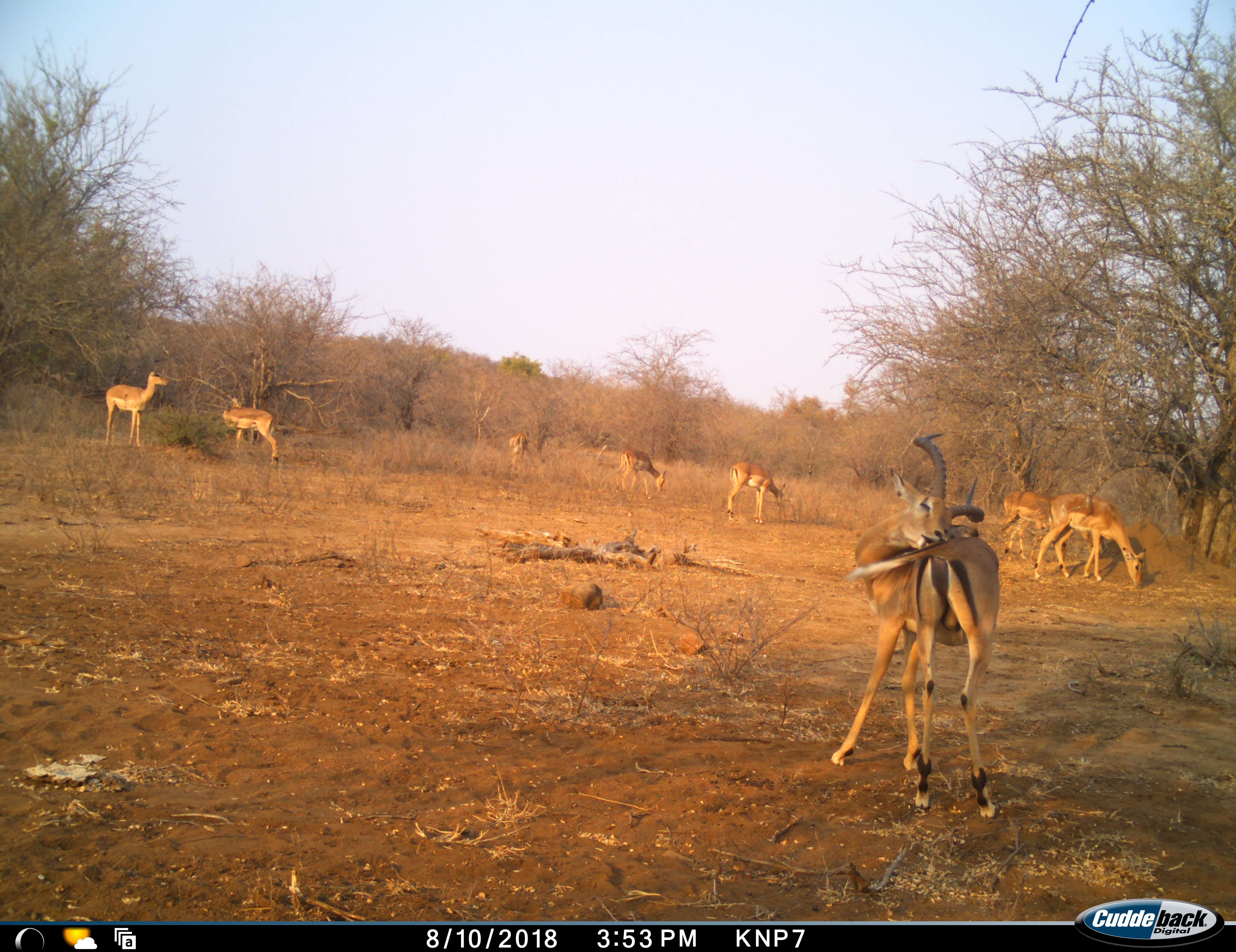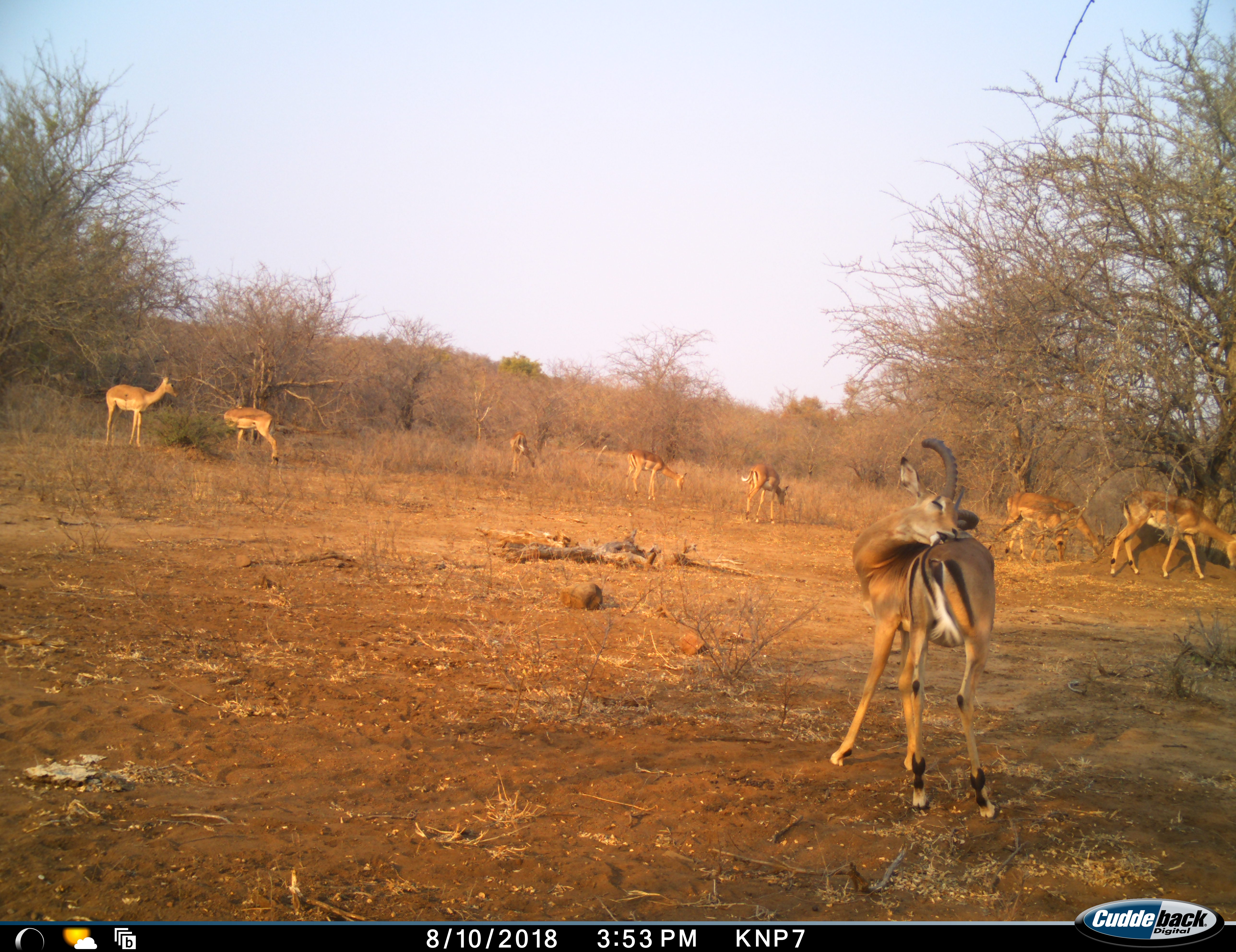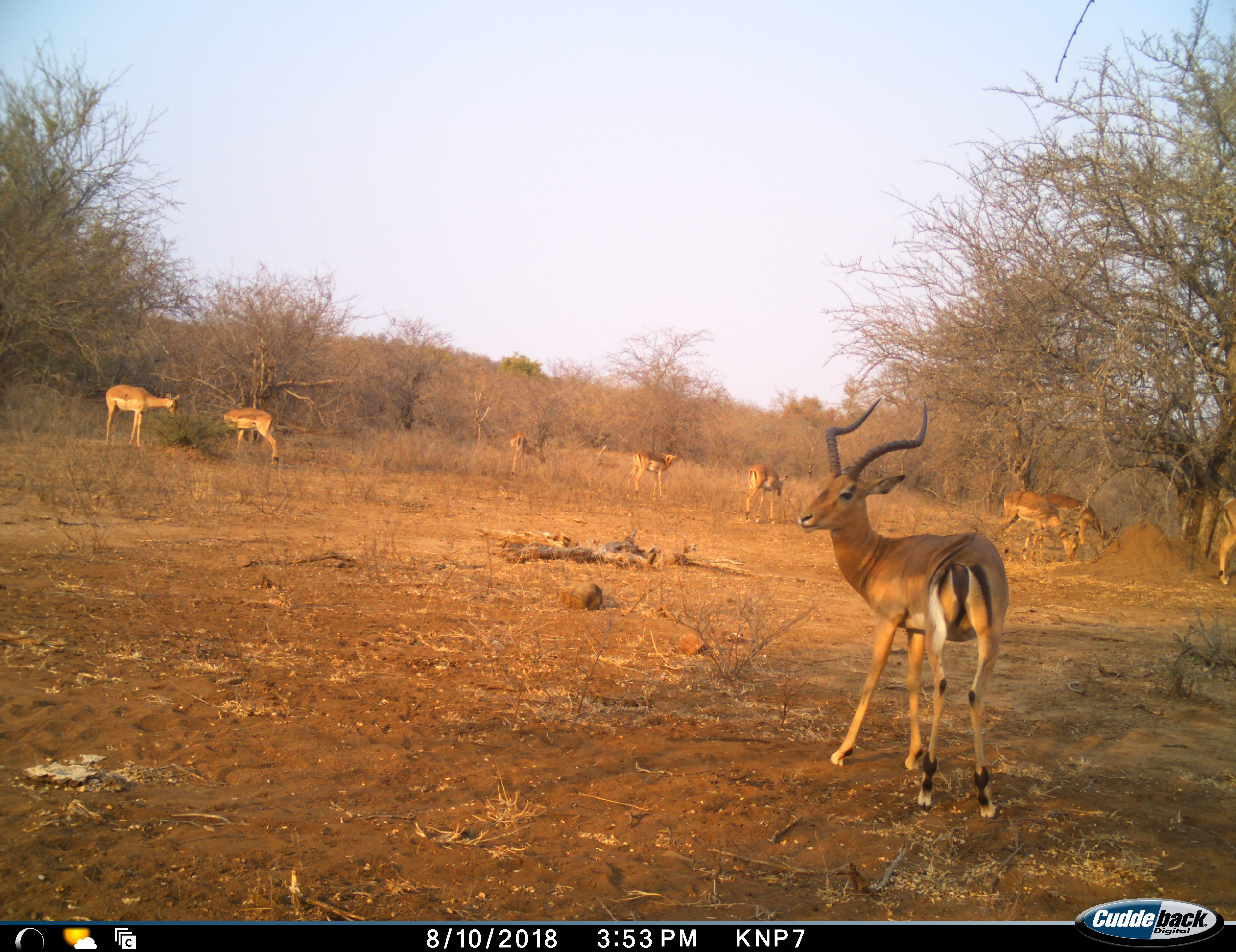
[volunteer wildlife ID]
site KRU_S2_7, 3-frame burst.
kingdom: Animalia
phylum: Chordata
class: Mammalia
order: Artiodactyla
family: Bovidae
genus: Aepyceros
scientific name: Aepyceros melampus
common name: impala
Impala (Aepyceros melampus), count 8. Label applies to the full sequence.